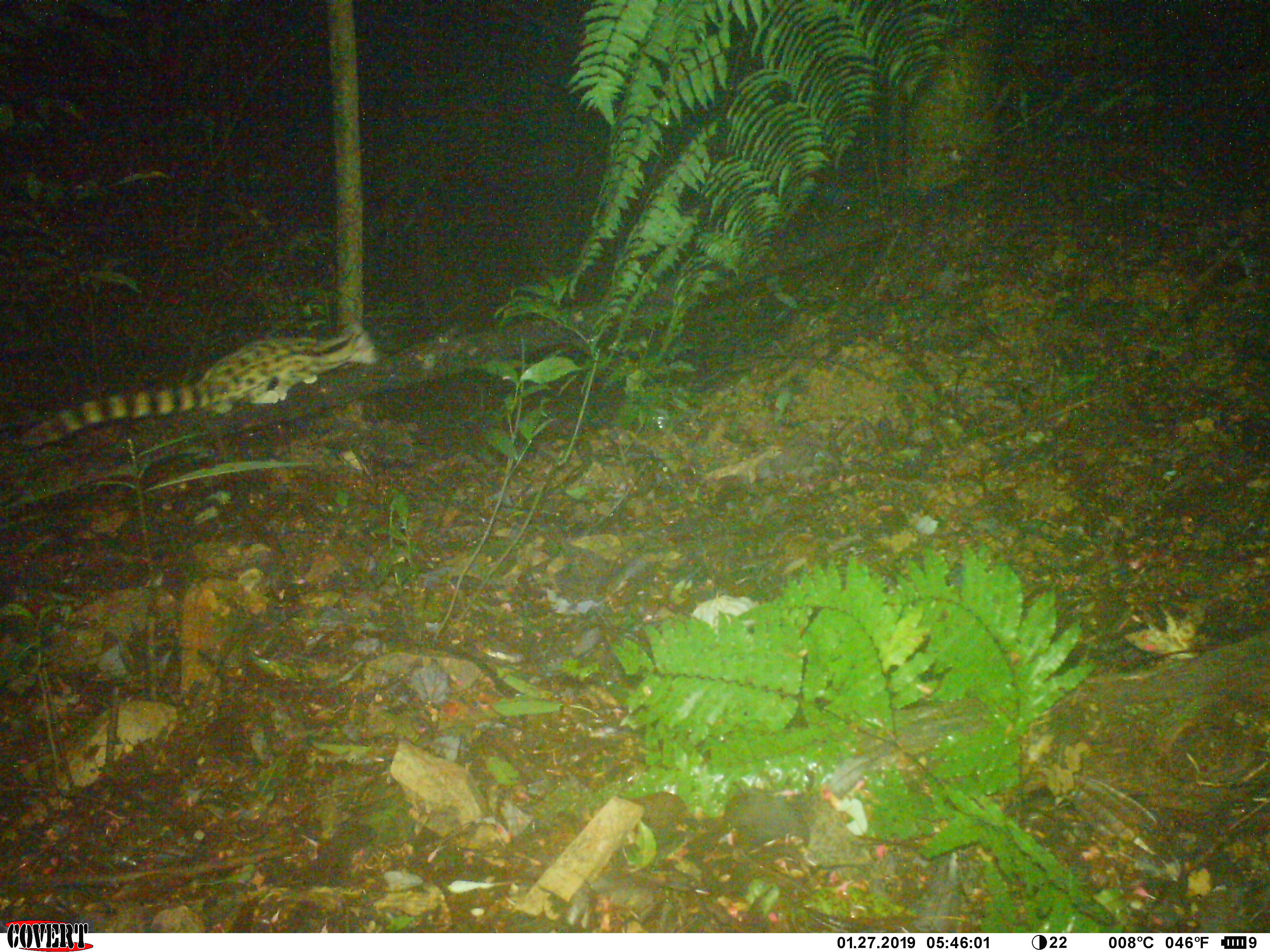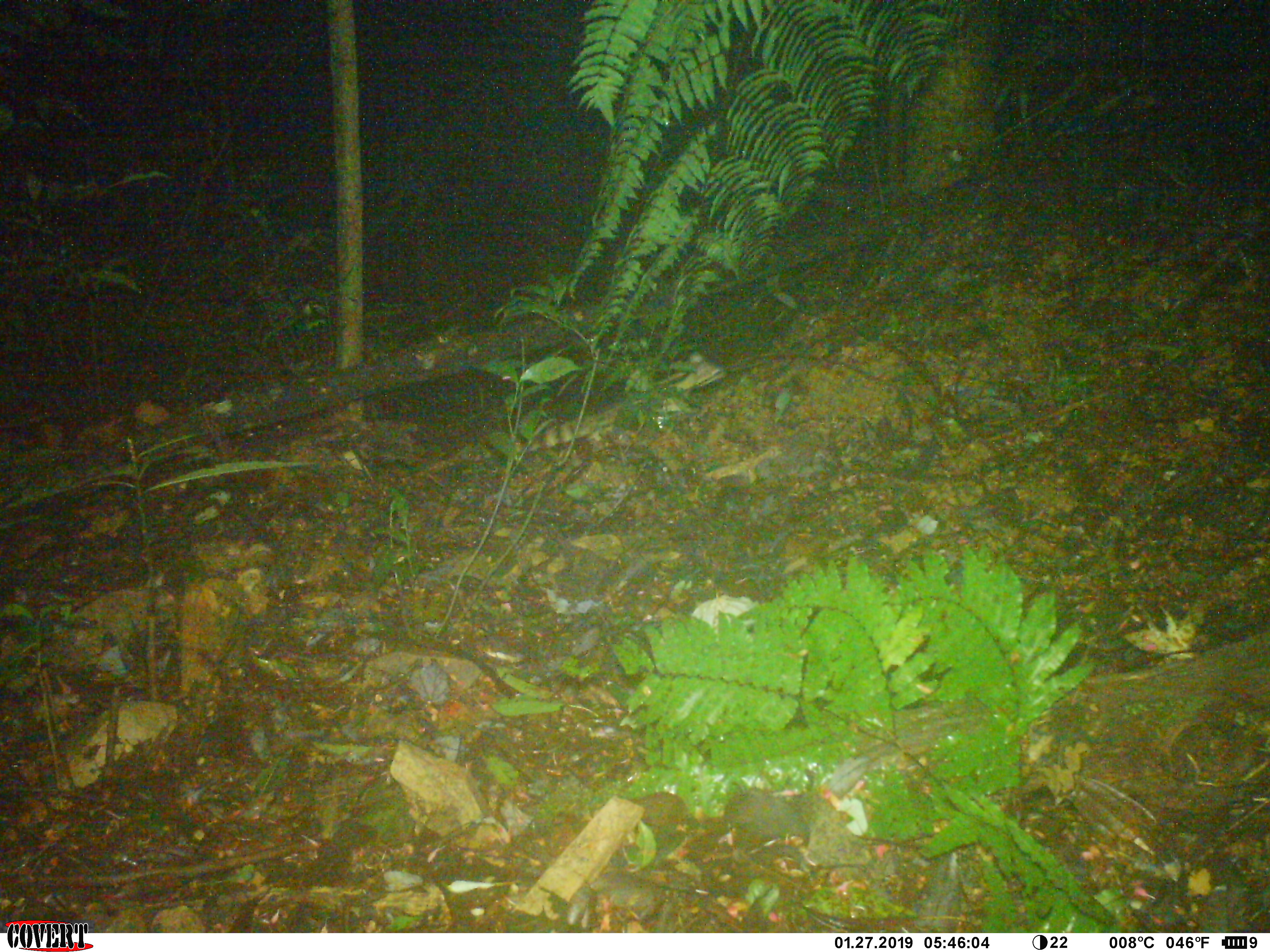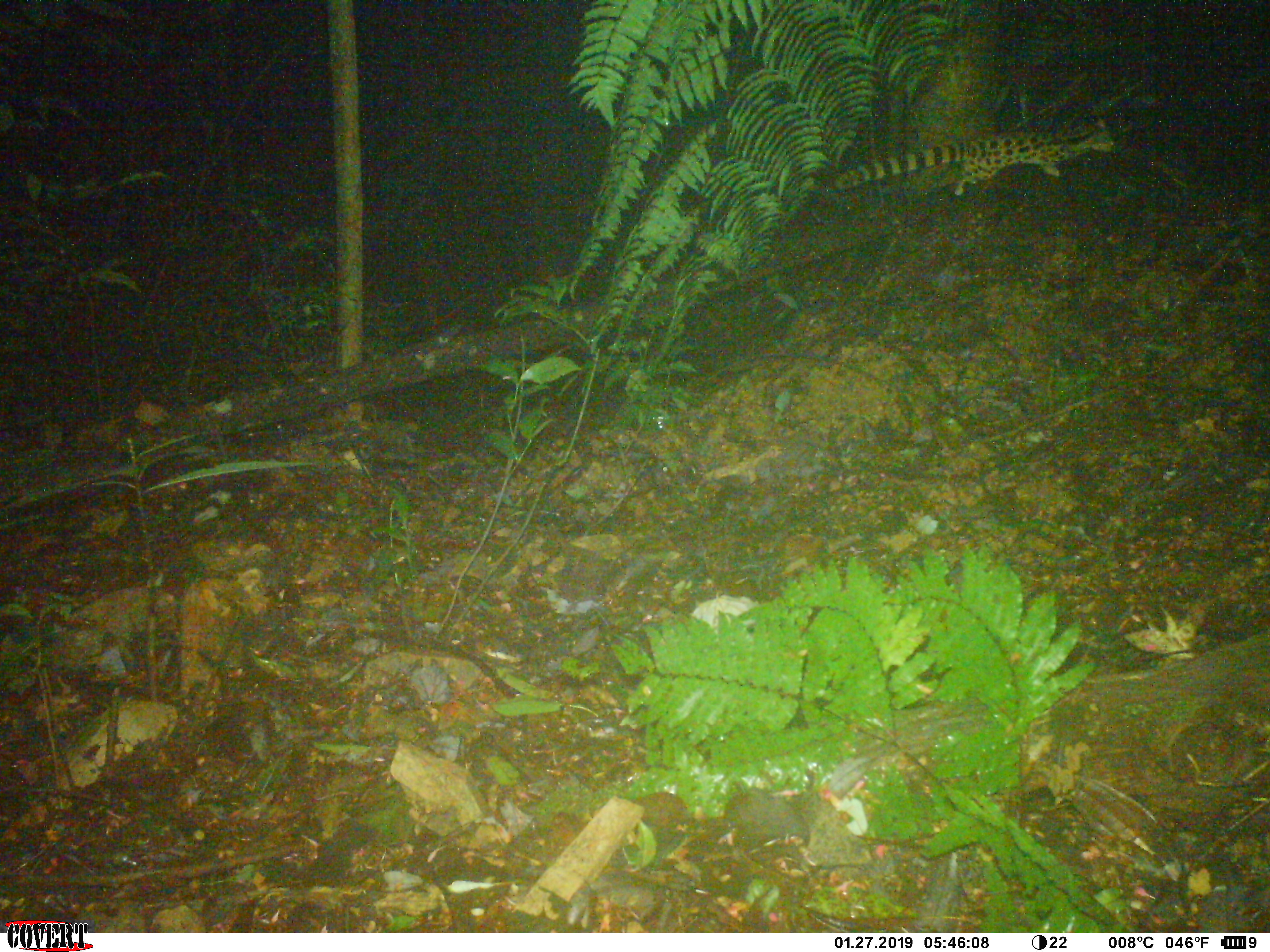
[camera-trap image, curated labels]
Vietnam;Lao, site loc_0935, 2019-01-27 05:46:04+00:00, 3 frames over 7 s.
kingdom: Animalia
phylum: Chordata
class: Mammalia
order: Carnivora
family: Prionodontidae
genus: Prionodon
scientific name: Prionodon pardicolor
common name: spotted linsang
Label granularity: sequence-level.